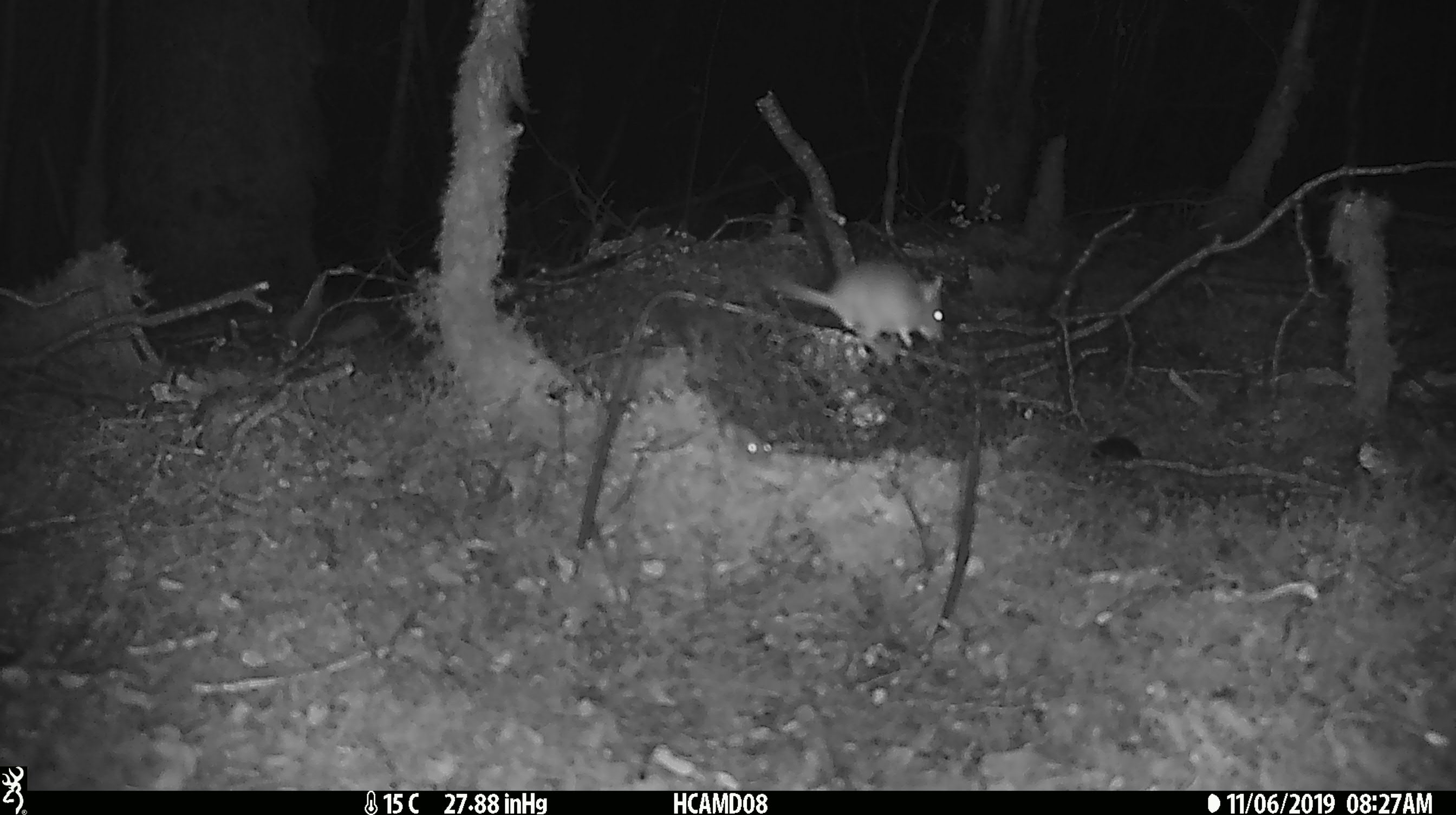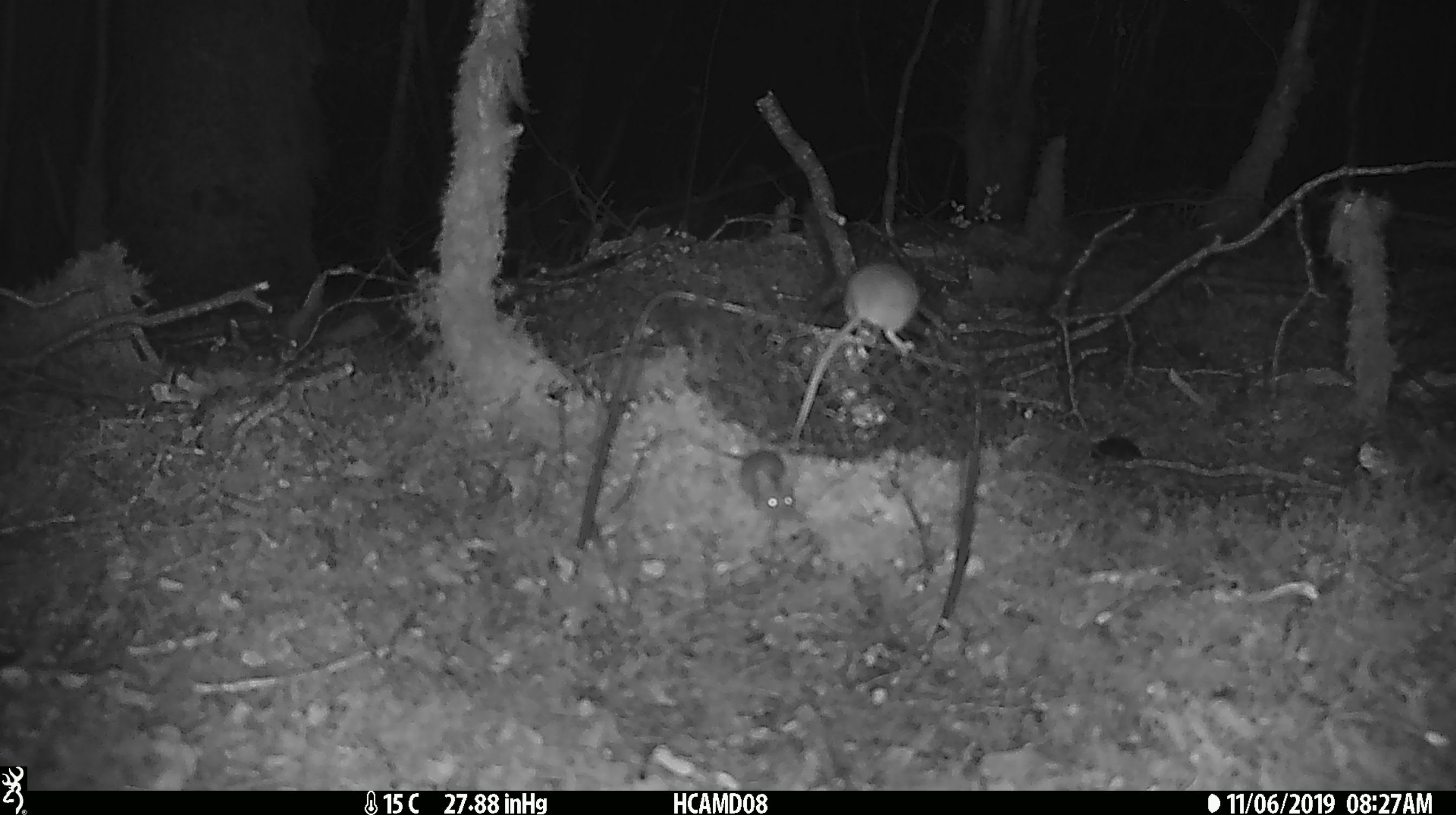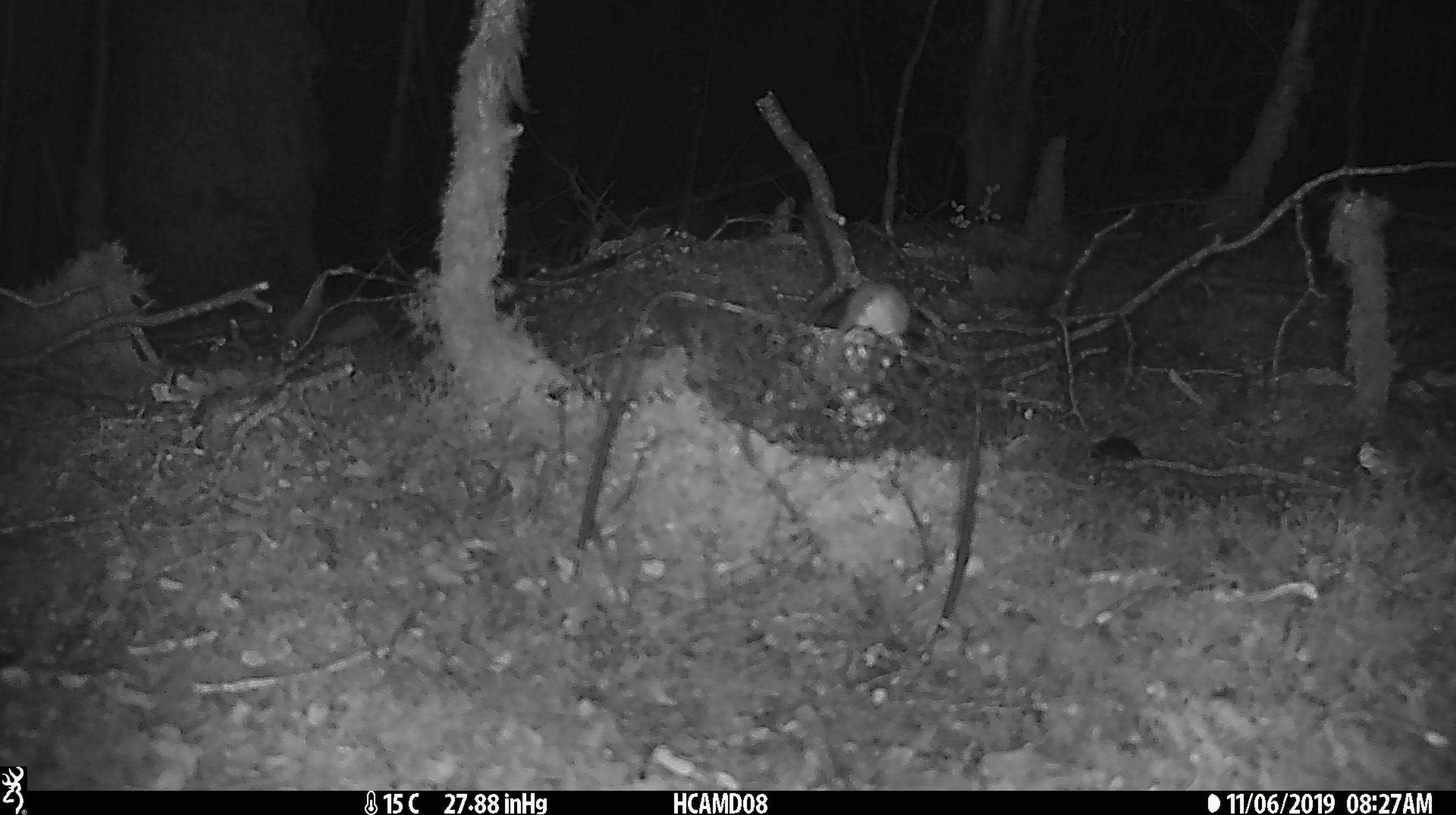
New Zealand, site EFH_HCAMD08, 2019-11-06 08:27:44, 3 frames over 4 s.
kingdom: Animalia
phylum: Chordata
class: Mammalia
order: Rodentia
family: Muridae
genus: Mus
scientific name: Mus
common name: mouse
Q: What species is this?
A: Mouse (Mus).